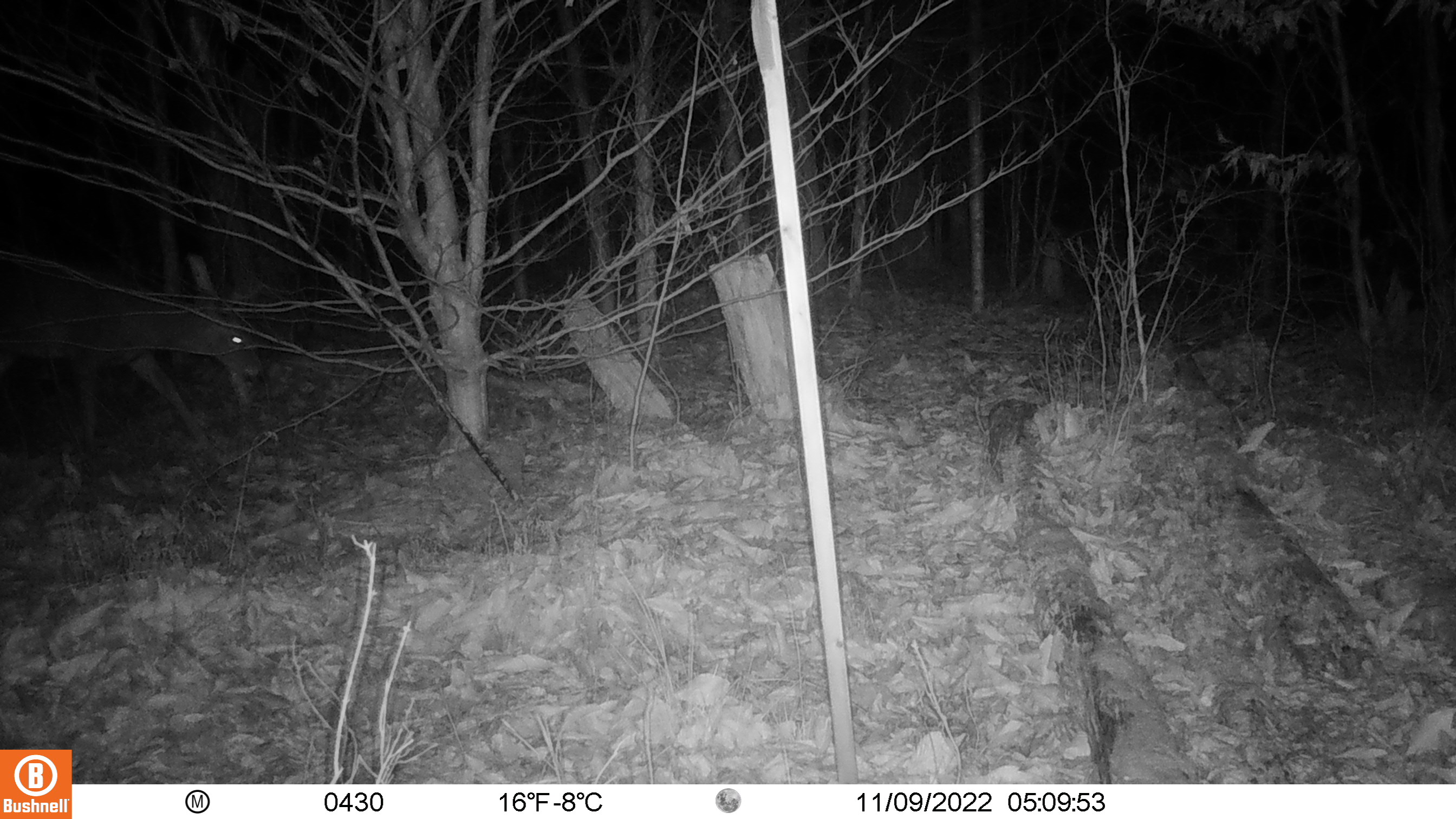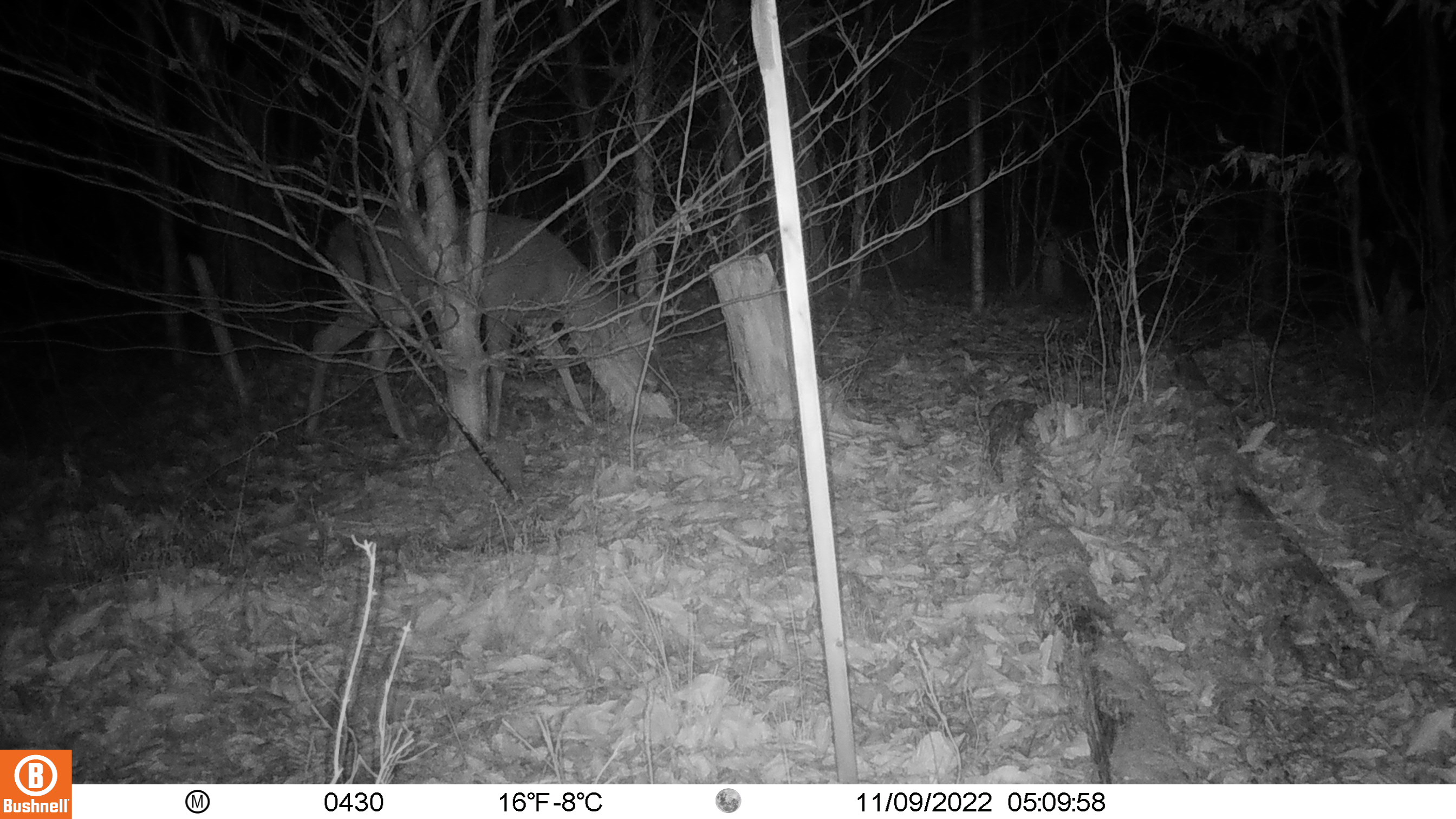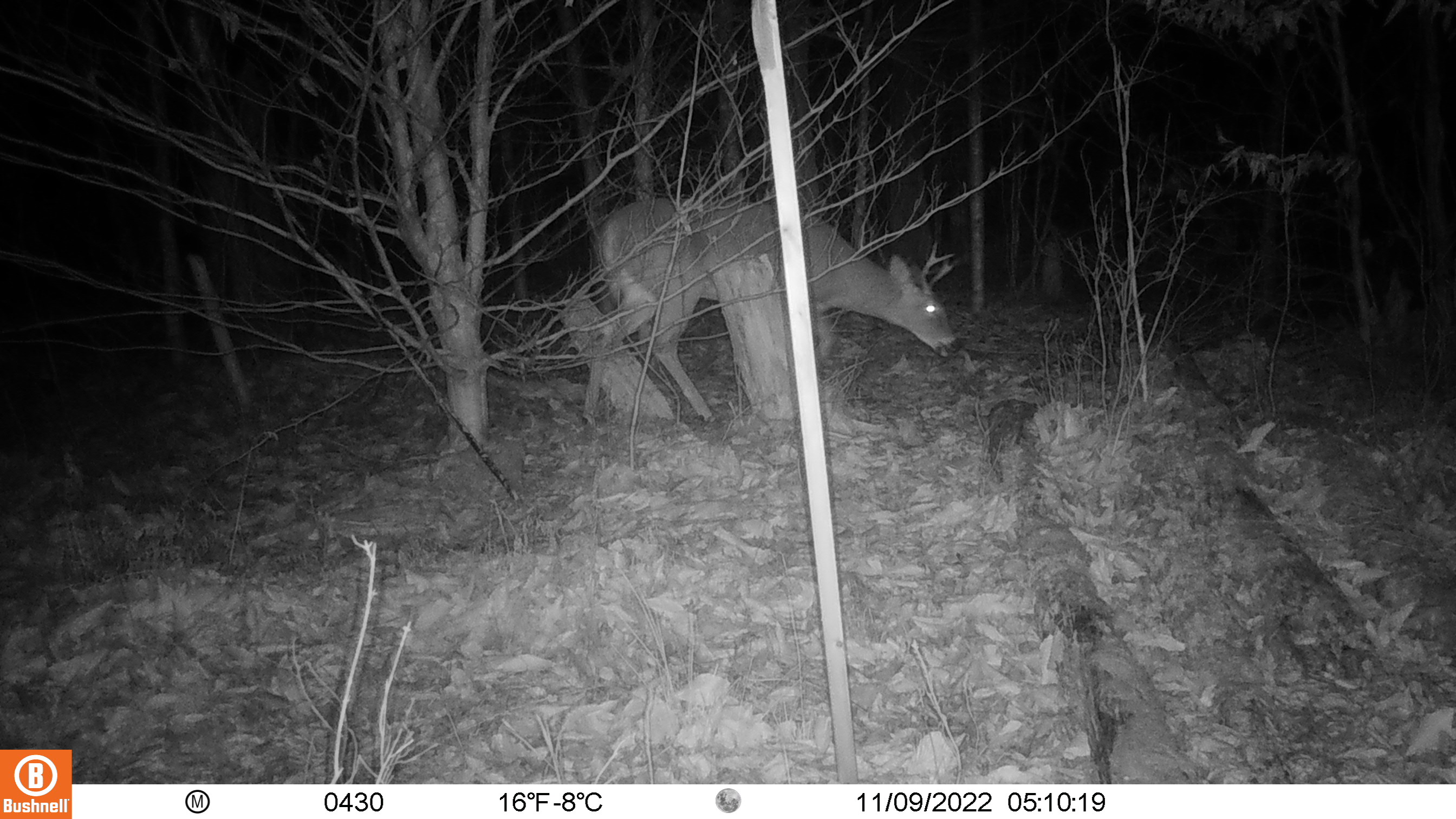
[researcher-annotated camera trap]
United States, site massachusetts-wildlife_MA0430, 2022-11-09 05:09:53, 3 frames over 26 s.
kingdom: Animalia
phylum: Chordata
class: Mammalia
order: Artiodactyla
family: Cervidae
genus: Odocoileus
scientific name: Odocoileus virginianus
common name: white-tailed deer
White-tailed deer (Odocoileus virginianus).